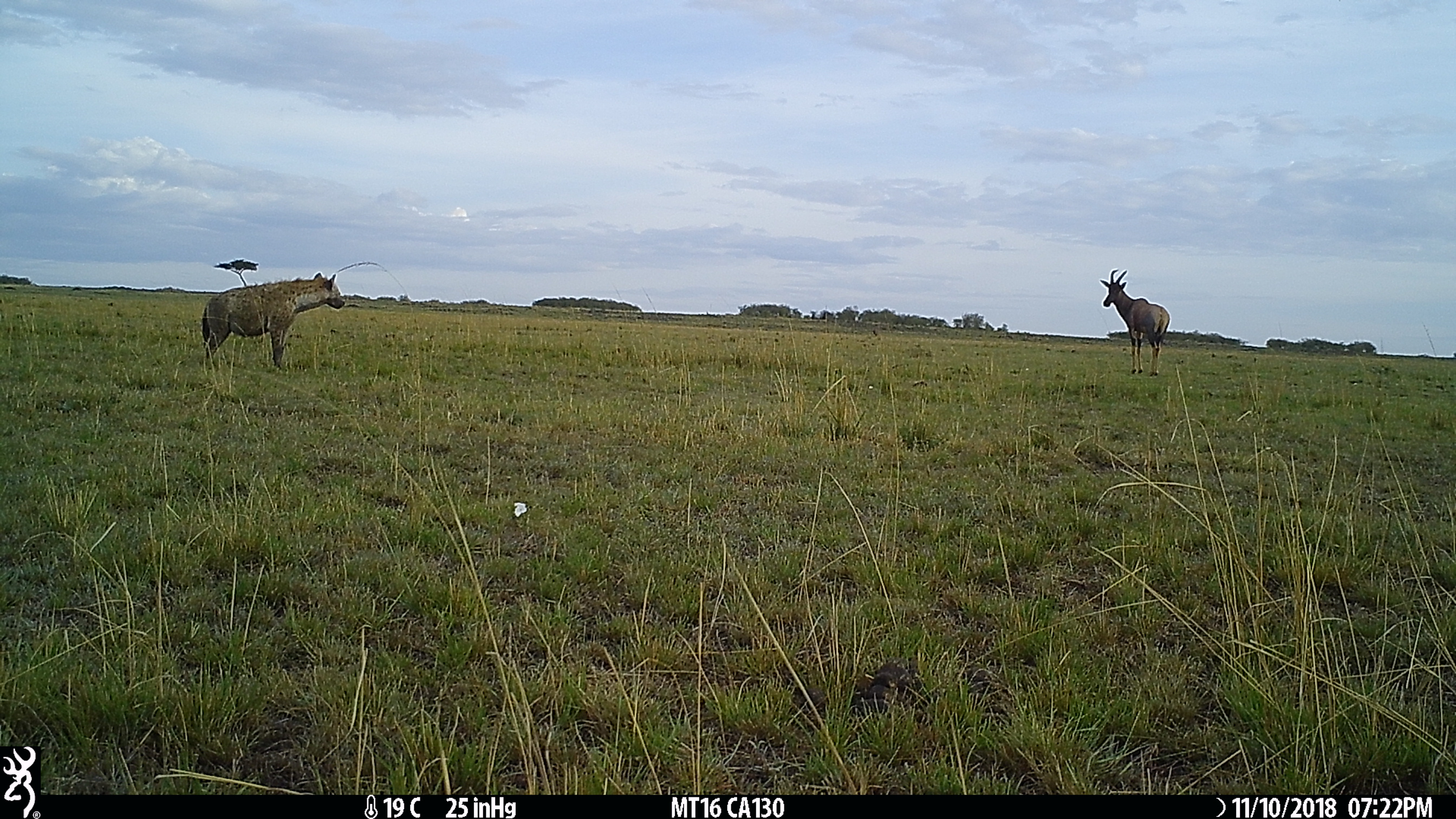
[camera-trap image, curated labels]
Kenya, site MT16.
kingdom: Animalia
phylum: Chordata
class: Mammalia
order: Artiodactyla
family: Bovidae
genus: Damaliscus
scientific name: Damaliscus lunatus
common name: topi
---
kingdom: Animalia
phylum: Chordata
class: Mammalia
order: Carnivora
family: Hyaenidae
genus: Crocuta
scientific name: Crocuta crocuta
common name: spotted hyena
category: hyena spotted